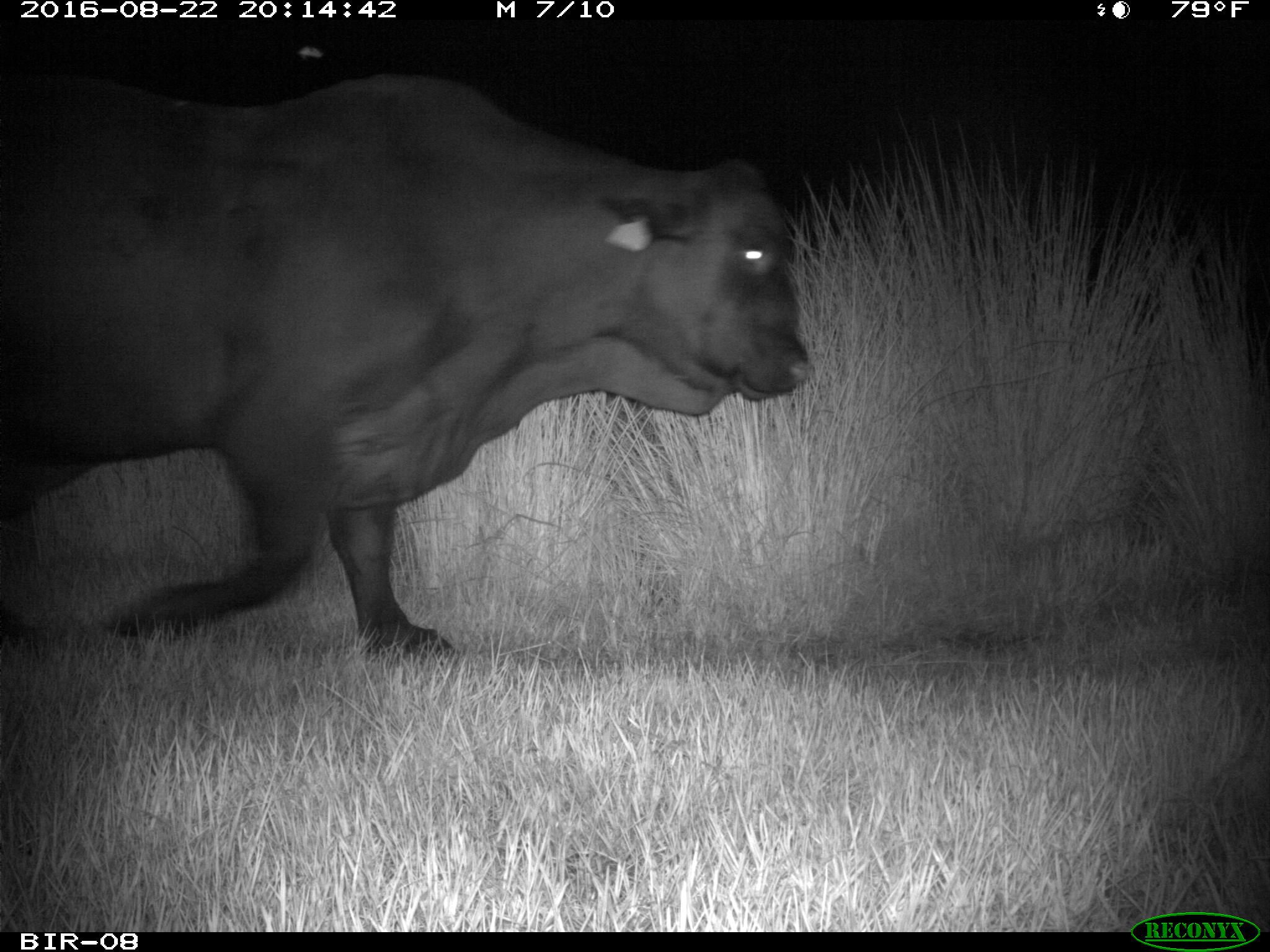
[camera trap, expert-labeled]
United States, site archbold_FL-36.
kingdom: Animalia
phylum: Chordata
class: Mammalia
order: Artiodactyla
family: Bovidae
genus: Bos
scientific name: Bos taurus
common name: domestic cow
Bos taurus (domestic cow).